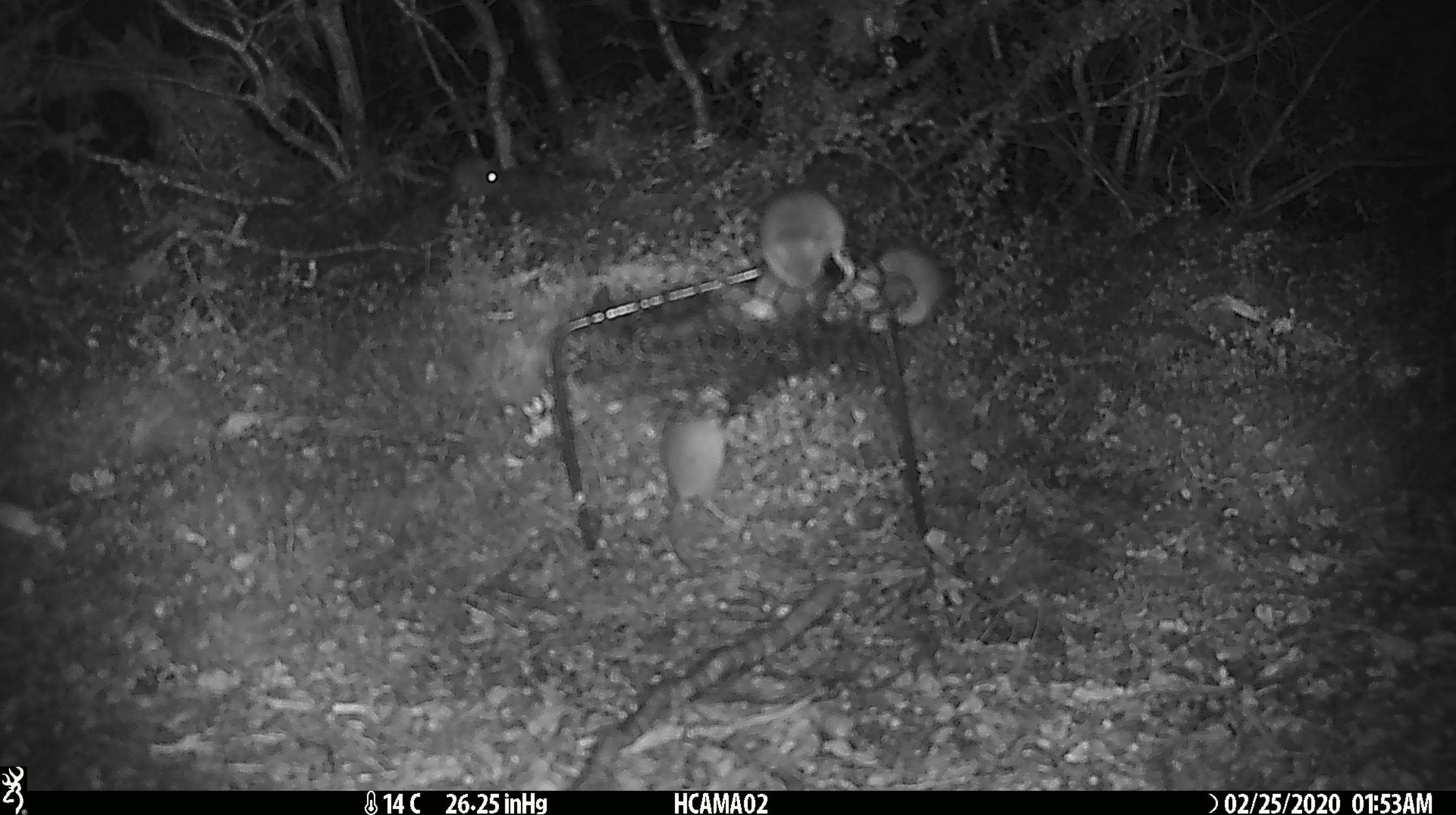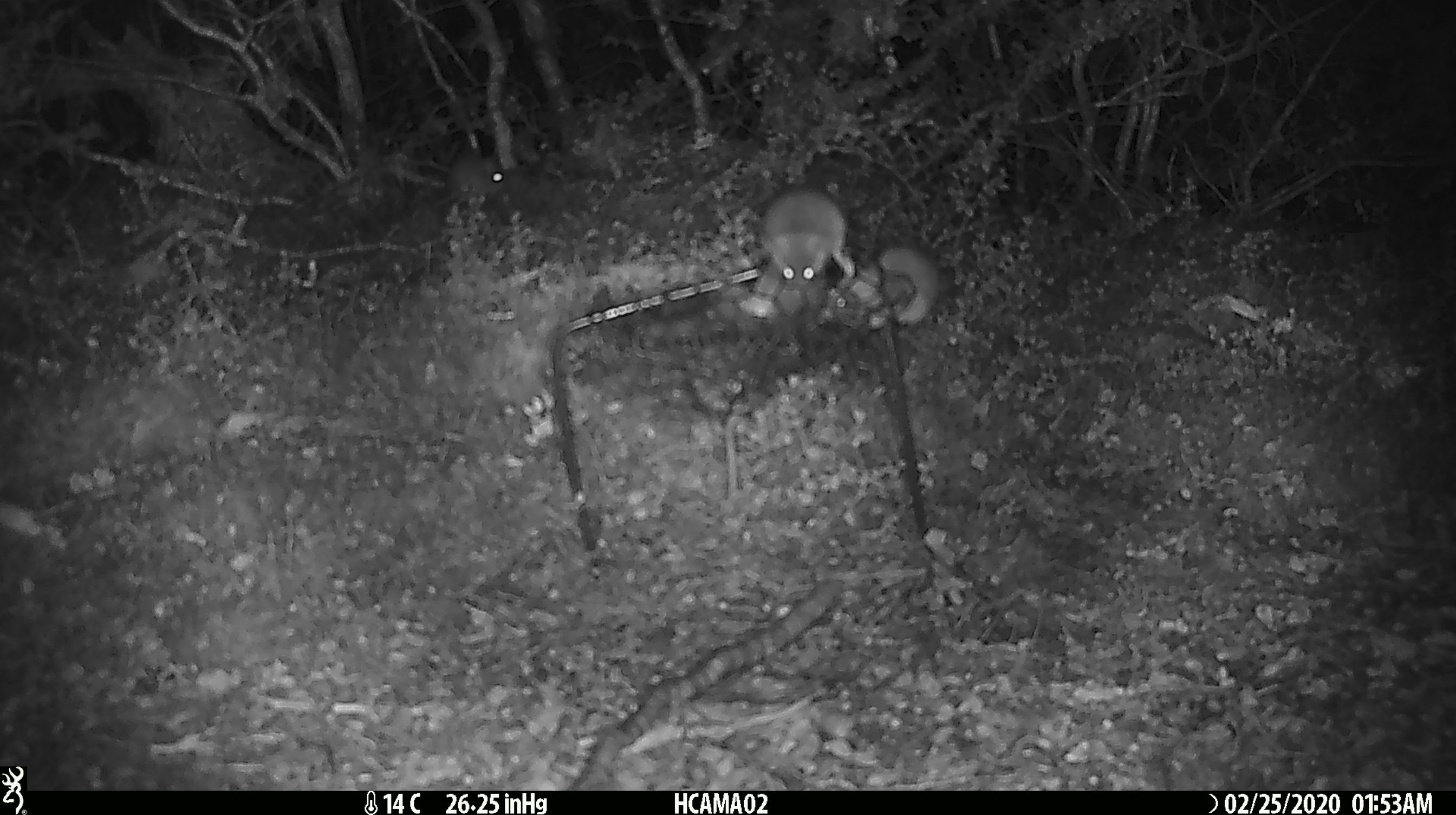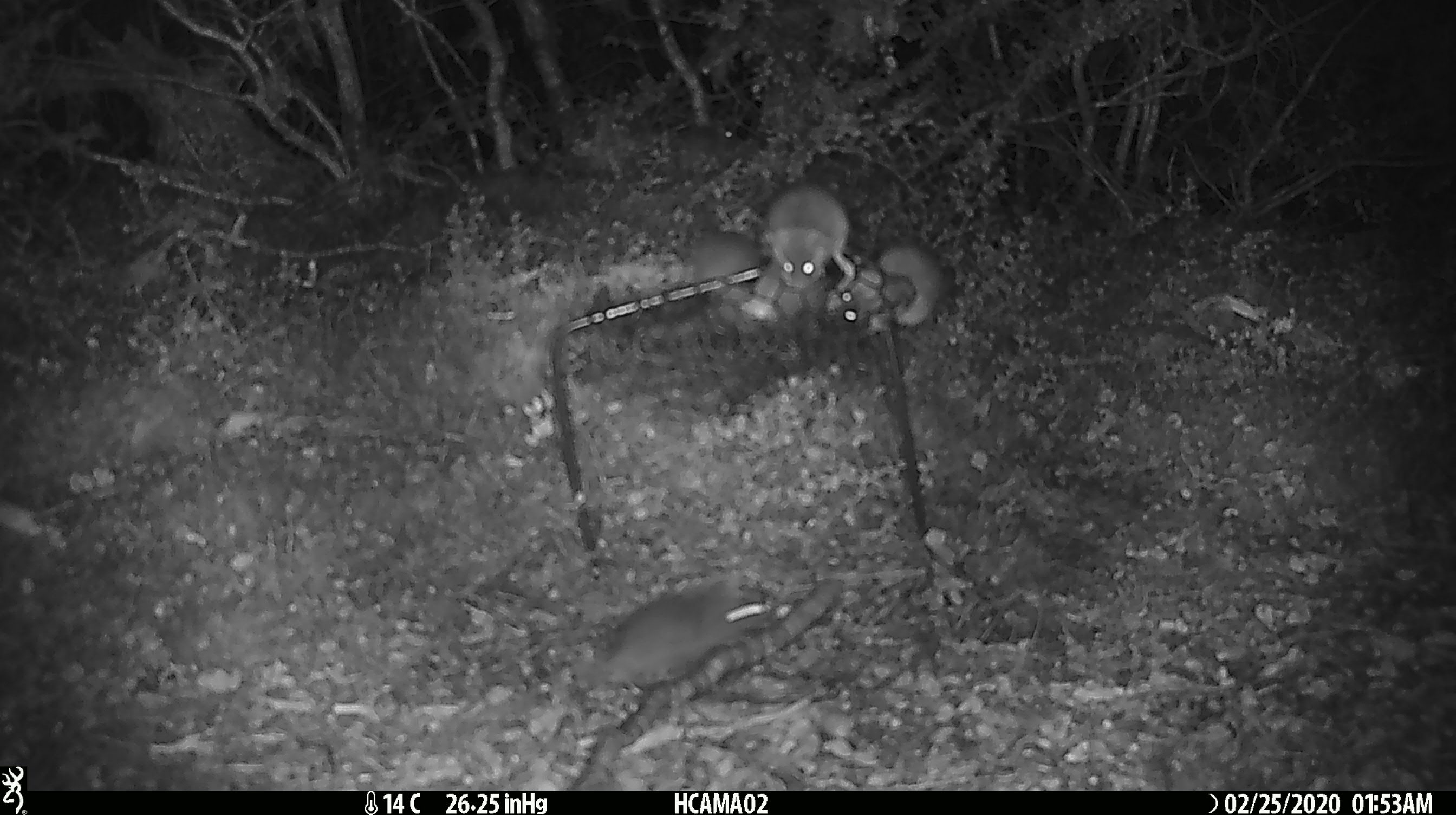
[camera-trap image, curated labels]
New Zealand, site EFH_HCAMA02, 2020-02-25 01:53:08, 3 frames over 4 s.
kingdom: Animalia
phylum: Chordata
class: Mammalia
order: Rodentia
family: Muridae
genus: Mus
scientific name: Mus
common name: mouse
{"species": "mouse (Mus)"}